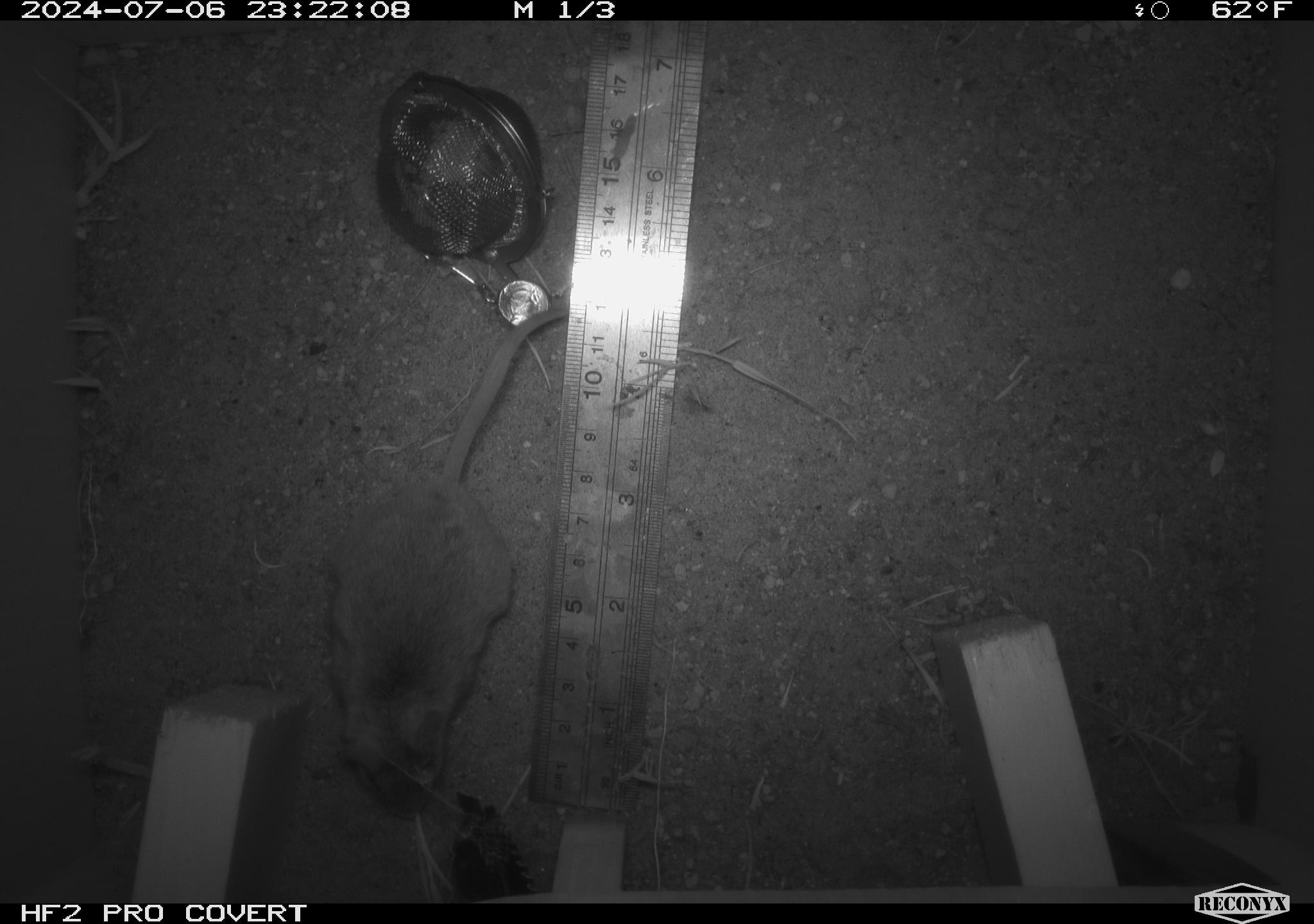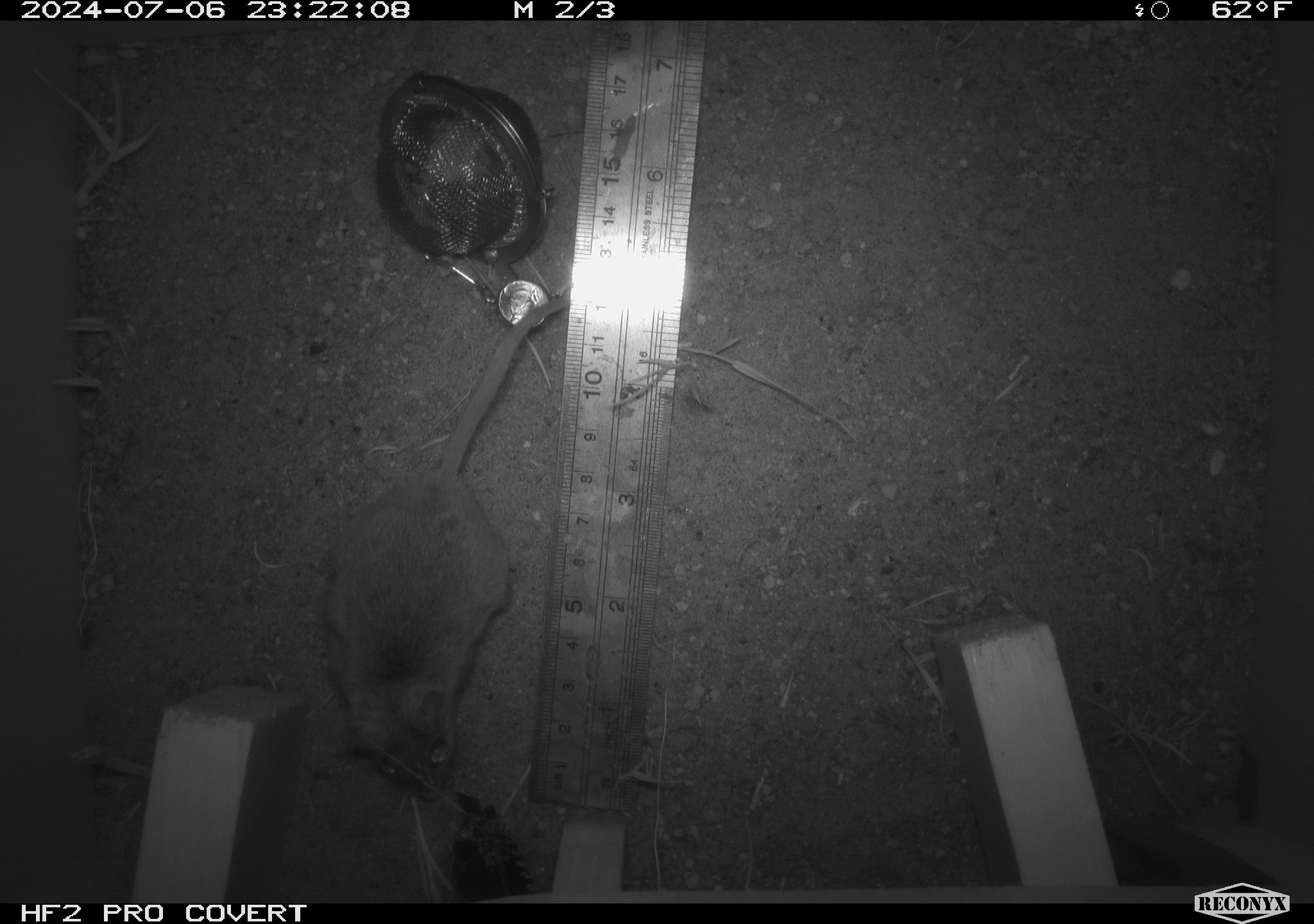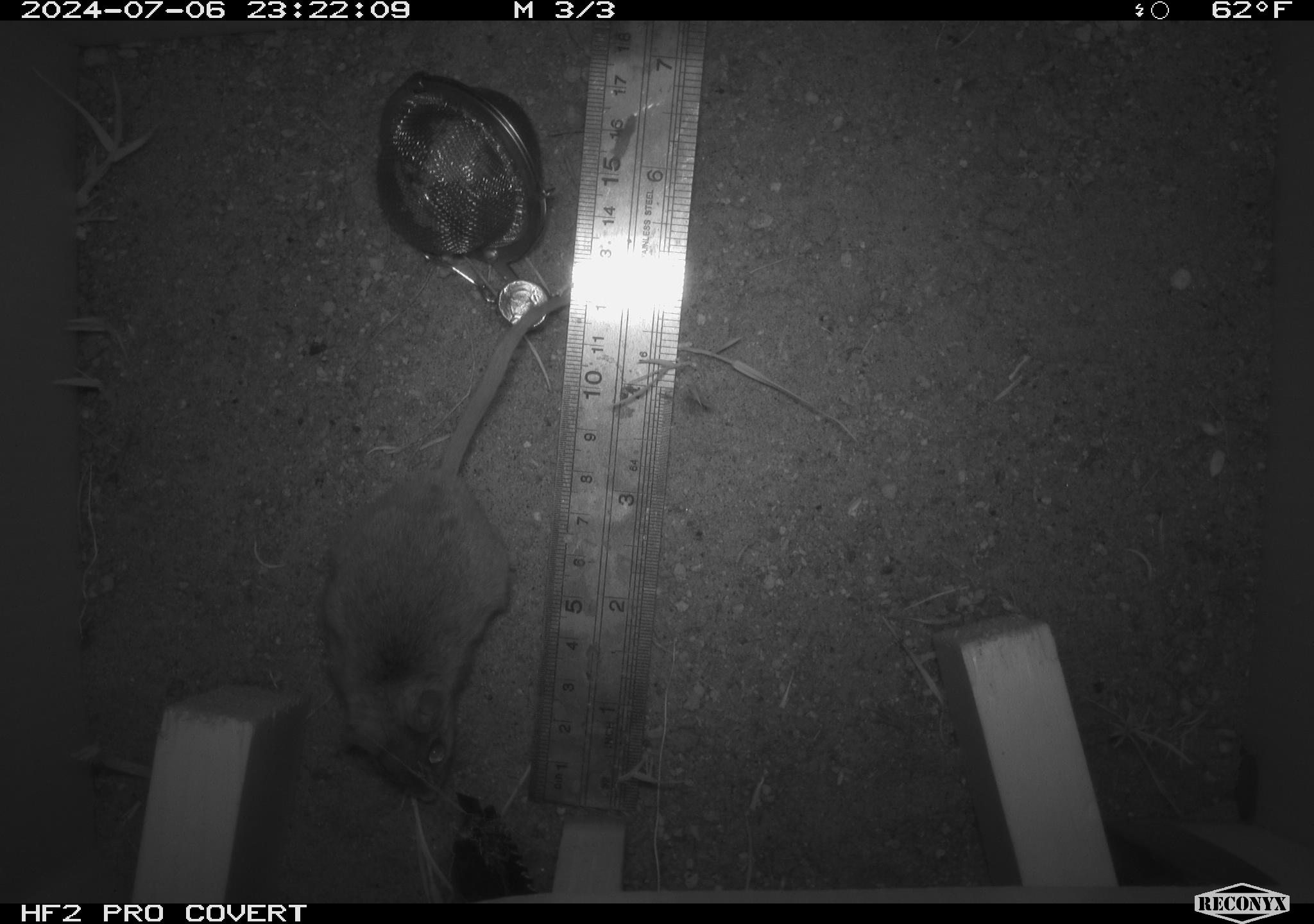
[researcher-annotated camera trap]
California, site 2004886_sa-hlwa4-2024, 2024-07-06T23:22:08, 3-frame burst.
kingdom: Animalia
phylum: Chordata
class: Mammalia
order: Rodentia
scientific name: Rodentia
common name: rodent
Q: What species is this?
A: Rodent (Rodentia).